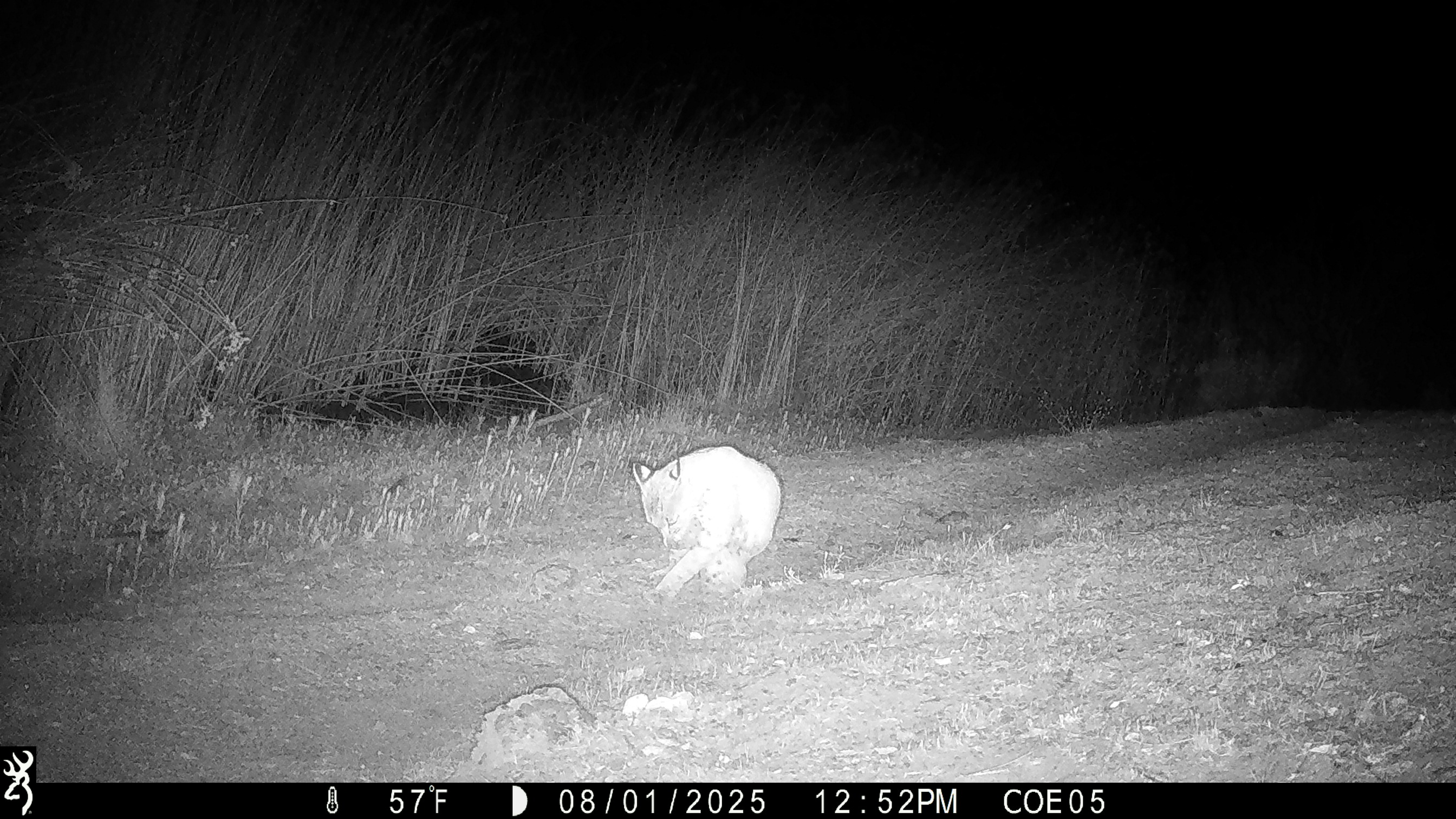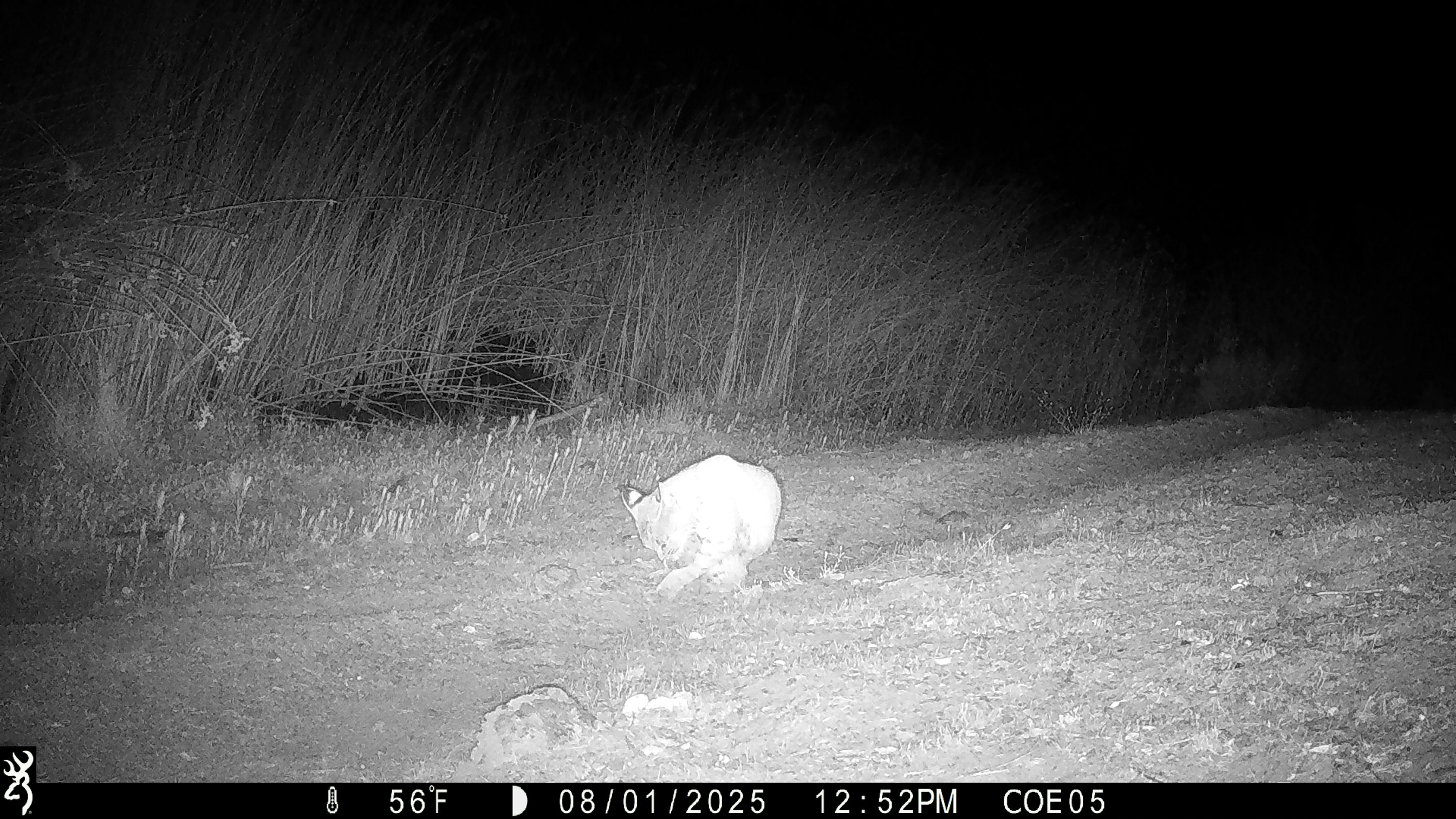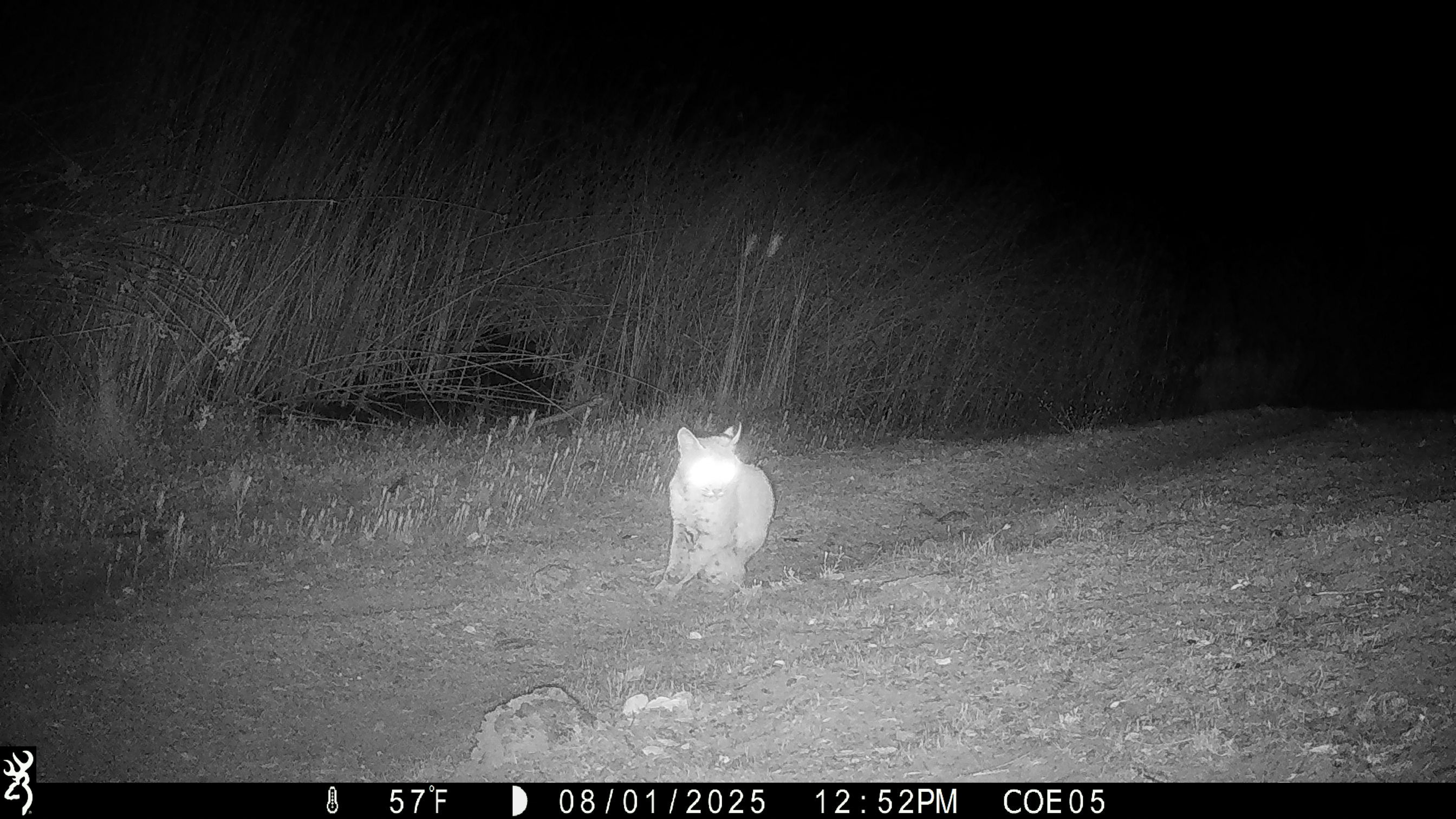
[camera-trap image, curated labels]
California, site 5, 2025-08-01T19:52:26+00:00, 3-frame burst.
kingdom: Animalia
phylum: Chordata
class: Mammalia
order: Carnivora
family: Felidae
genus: Lynx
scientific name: Lynx rufus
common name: bobcat